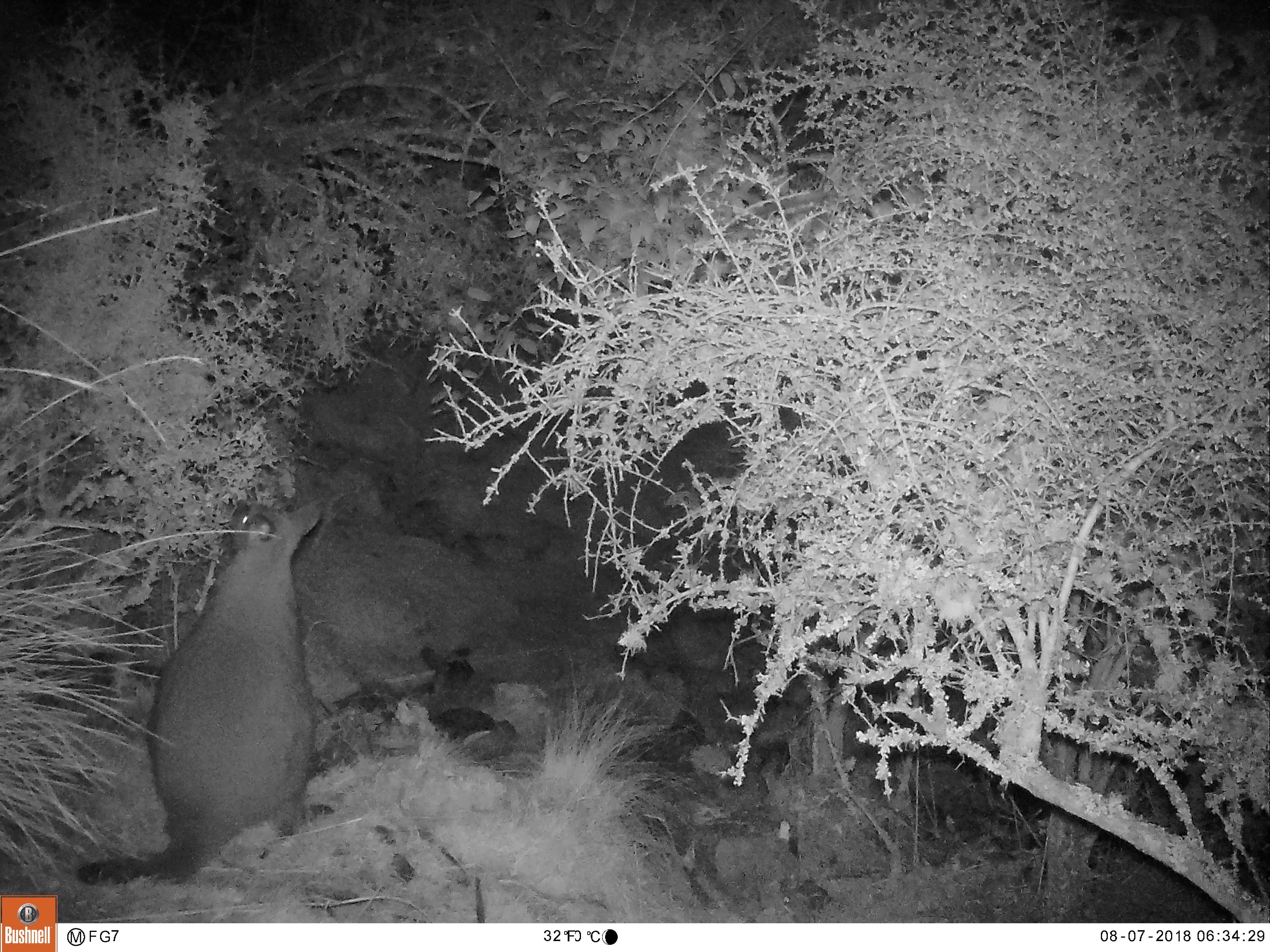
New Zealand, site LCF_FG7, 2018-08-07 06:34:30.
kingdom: Animalia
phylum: Chordata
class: Mammalia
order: Diprotodontia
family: Macropodidae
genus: Notamacropus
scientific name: Notamacropus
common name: wallaby